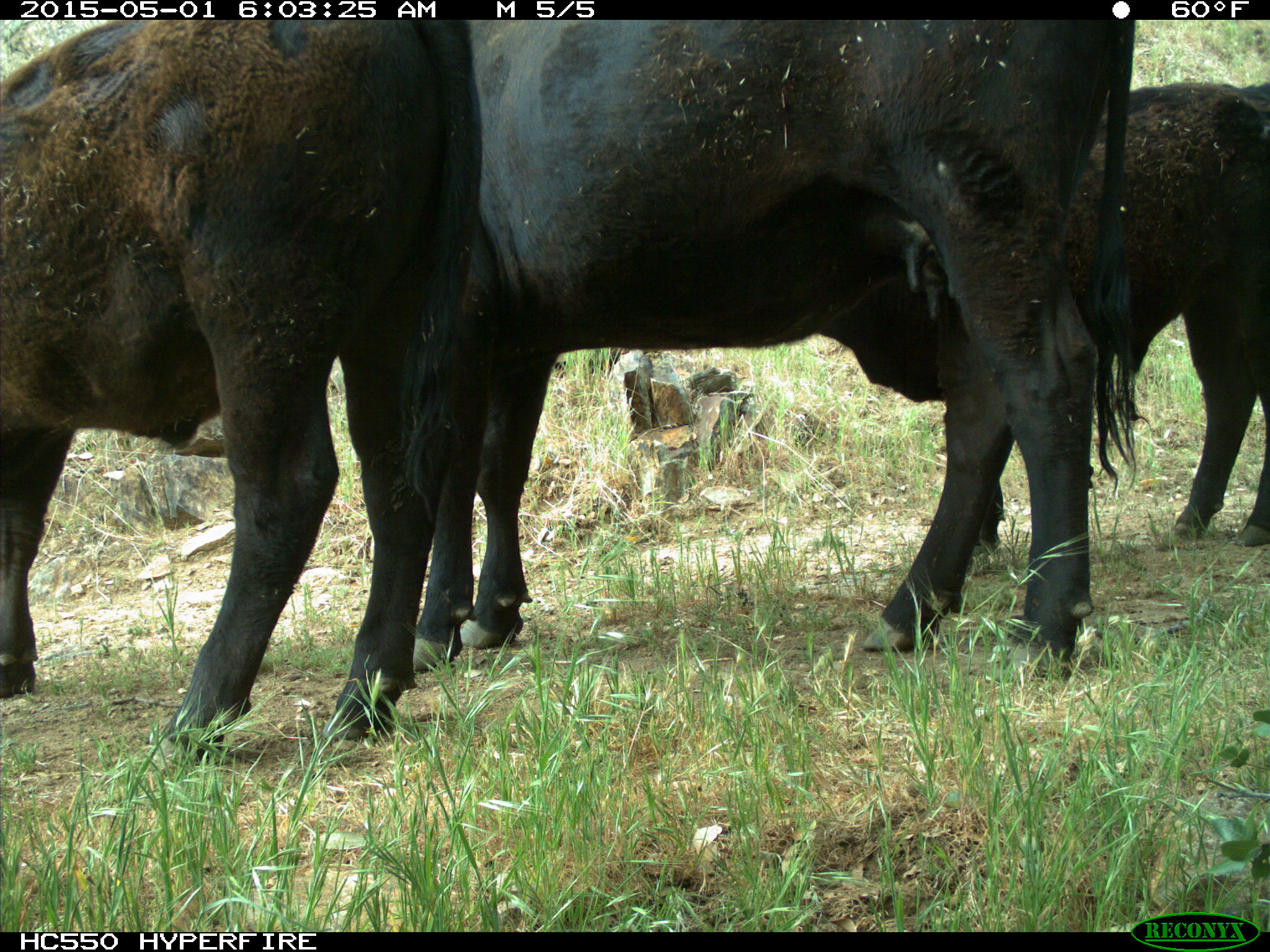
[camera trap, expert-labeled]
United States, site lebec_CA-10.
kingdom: Animalia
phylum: Chordata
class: Mammalia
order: Artiodactyla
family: Bovidae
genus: Bos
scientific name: Bos taurus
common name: domestic cow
Bos taurus (domestic cow).